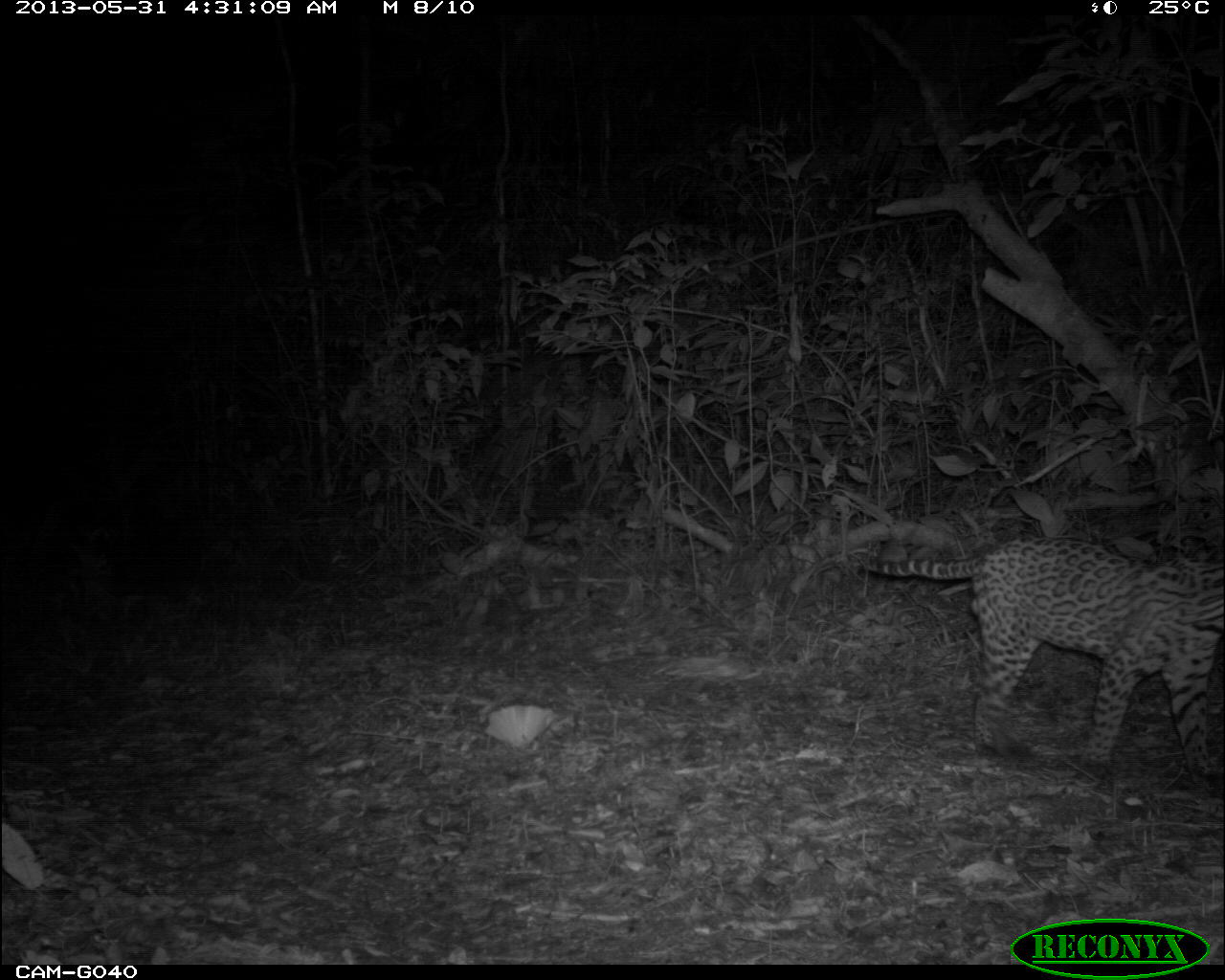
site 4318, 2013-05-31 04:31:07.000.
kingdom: Animalia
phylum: Chordata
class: Mammalia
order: Carnivora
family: Felidae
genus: Leopardus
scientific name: Leopardus pardalis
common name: ocelot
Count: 1.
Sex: male.